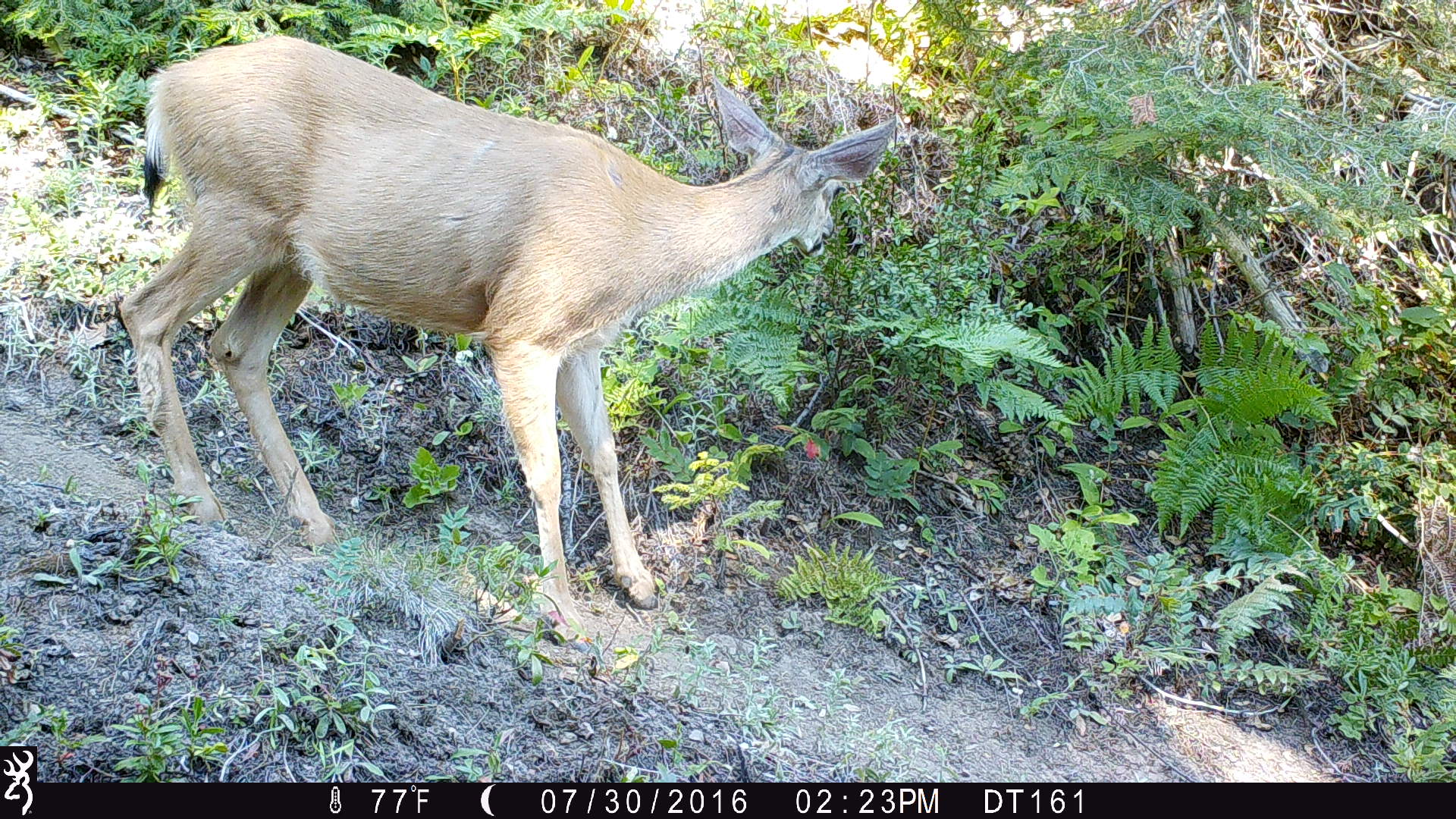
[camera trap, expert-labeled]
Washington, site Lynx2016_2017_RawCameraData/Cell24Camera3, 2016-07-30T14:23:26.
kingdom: Animalia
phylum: Chordata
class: Mammalia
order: Artiodactyla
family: Cervidae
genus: Odocoileus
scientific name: Odocoileus hemionus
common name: mule deer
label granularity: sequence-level